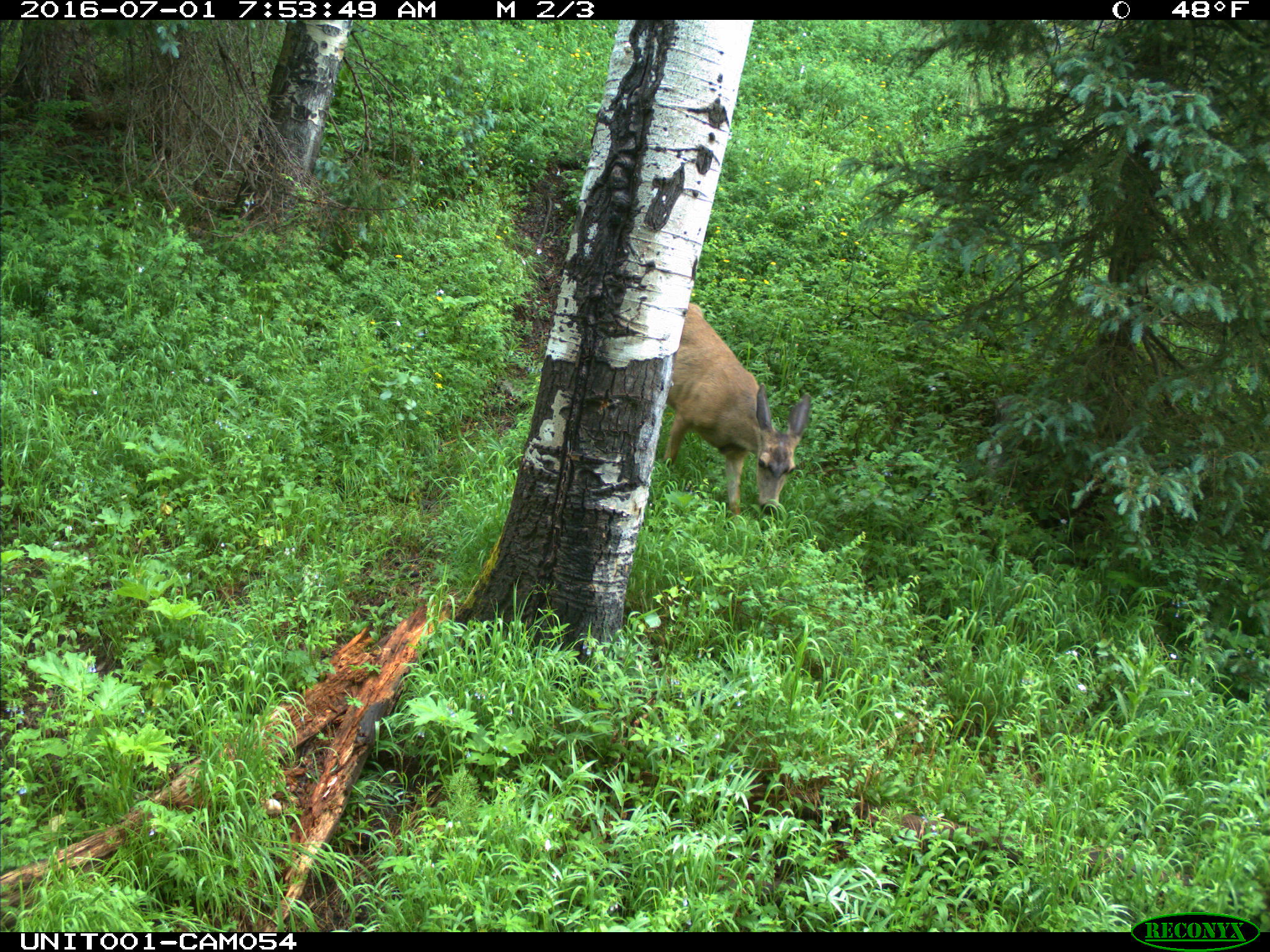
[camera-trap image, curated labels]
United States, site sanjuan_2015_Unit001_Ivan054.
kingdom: Animalia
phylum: Chordata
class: Mammalia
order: Artiodactyla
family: Cervidae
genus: Odocoileus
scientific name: Odocoileus hemionus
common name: mule deer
Odocoileus hemionus (mule deer).